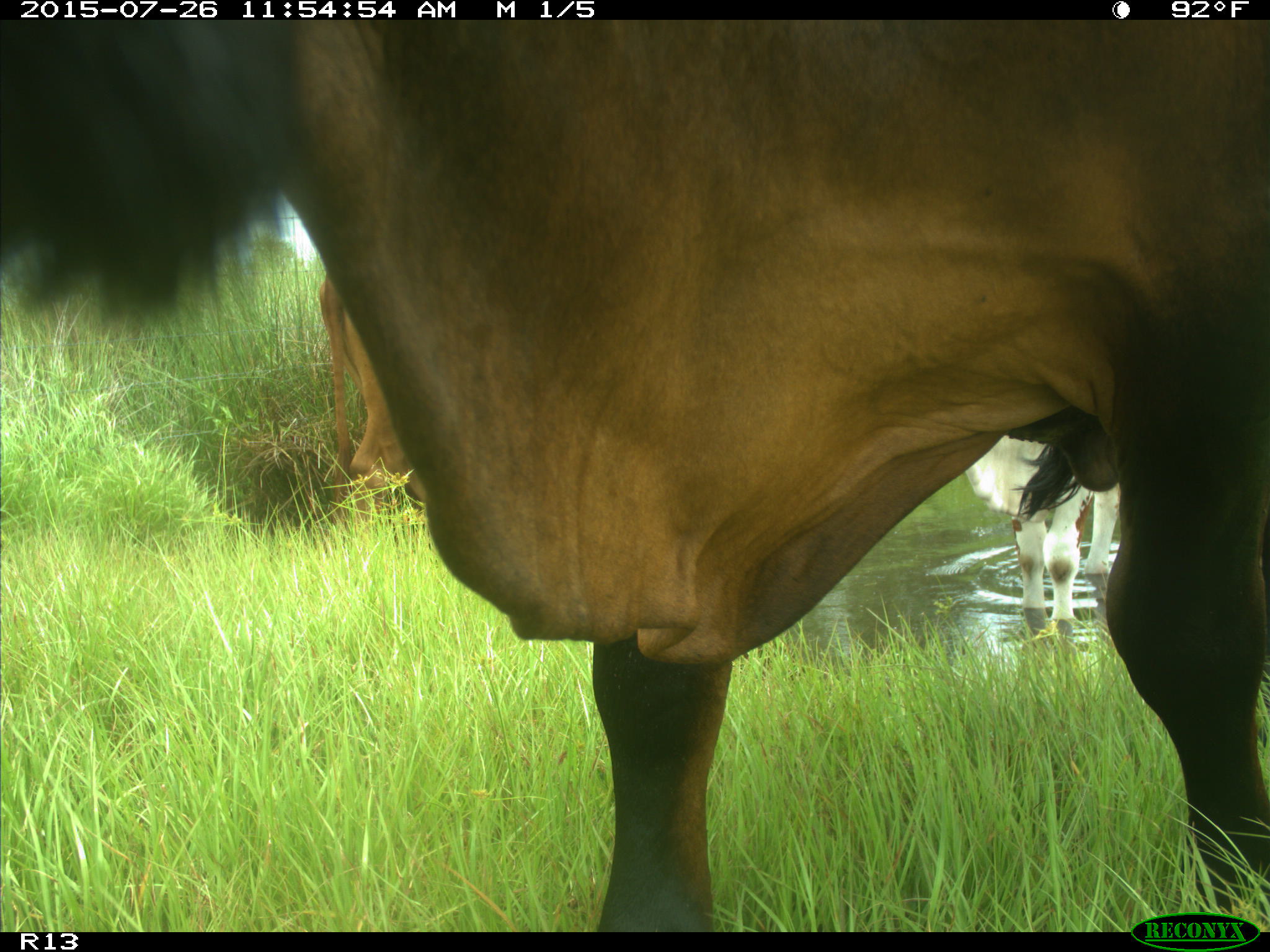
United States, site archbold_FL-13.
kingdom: Animalia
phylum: Chordata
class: Mammalia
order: Artiodactyla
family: Bovidae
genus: Bos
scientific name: Bos taurus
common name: domestic cow